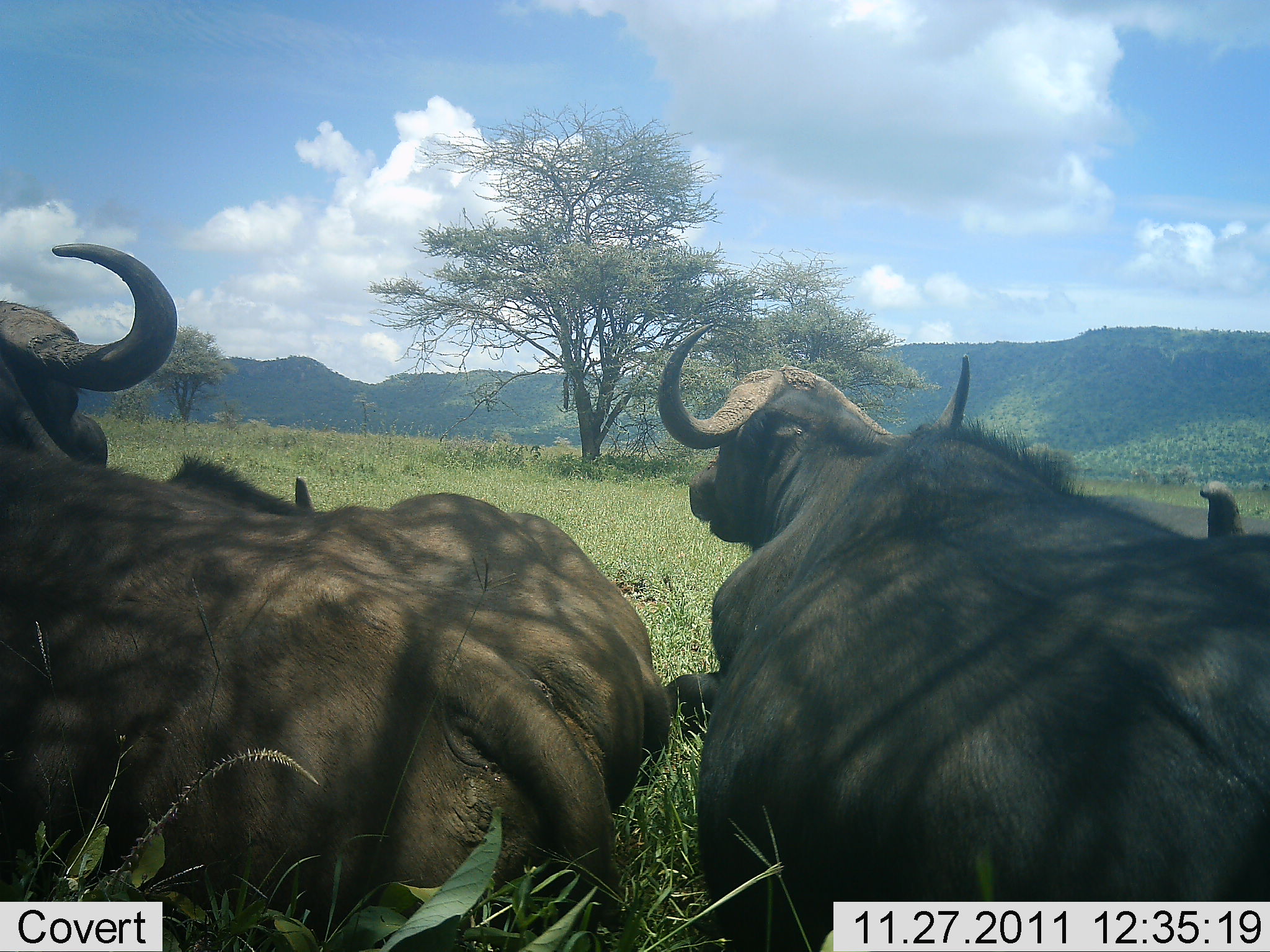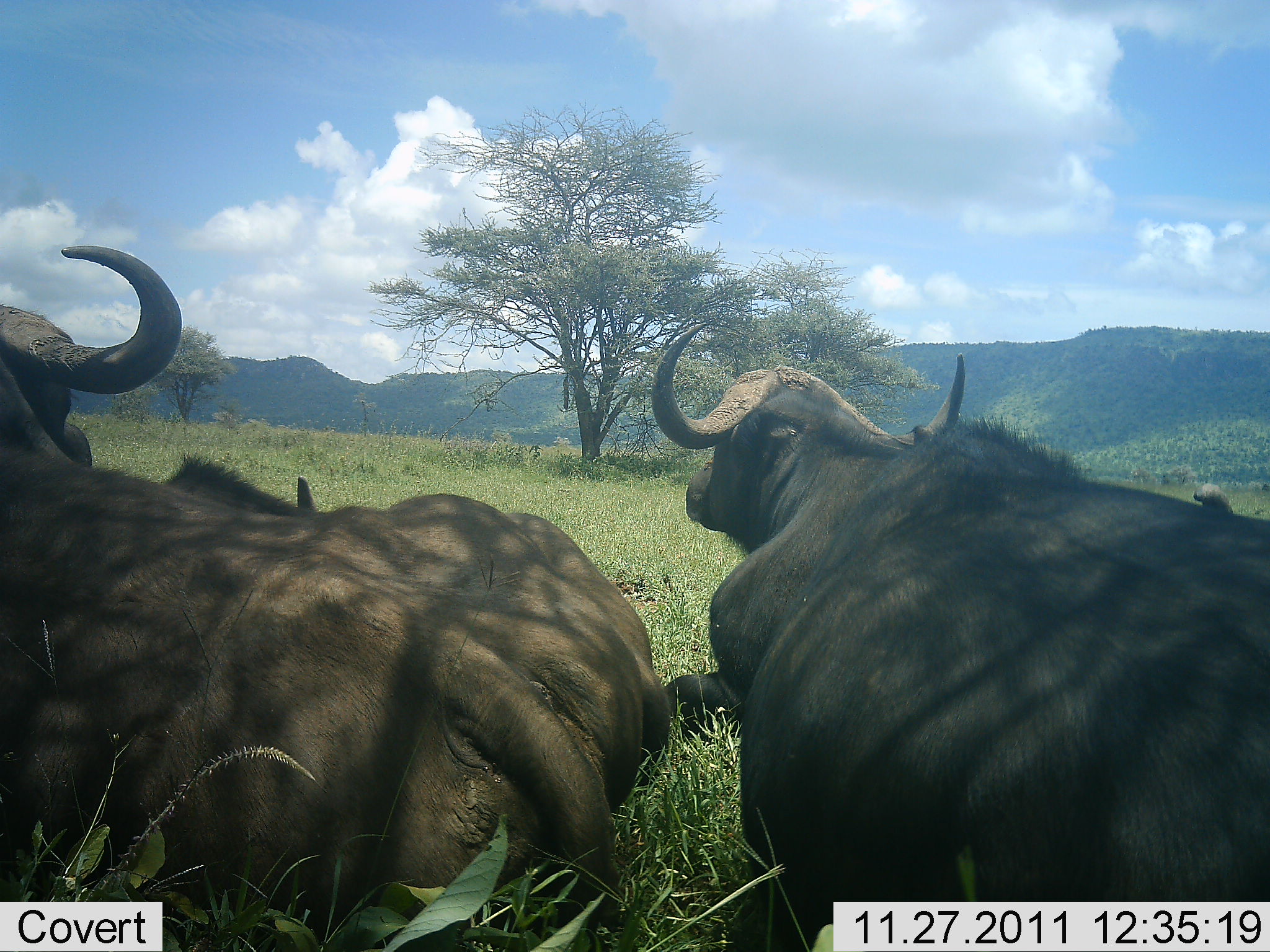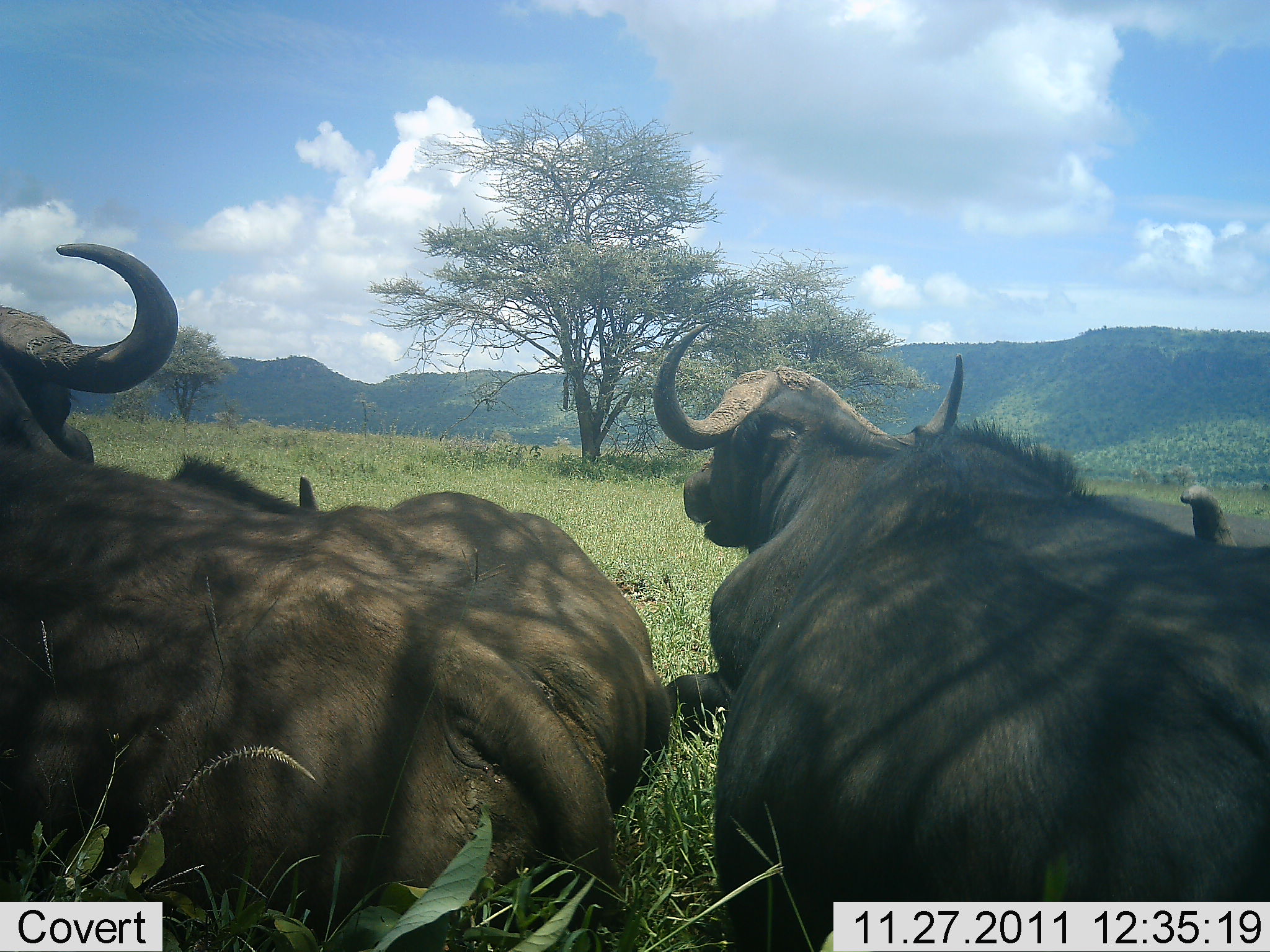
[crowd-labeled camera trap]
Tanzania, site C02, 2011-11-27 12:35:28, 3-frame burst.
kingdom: Animalia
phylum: Chordata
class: Mammalia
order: Artiodactyla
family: Bovidae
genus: Syncerus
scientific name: Syncerus caffer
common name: cape buffalo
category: buffalo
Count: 4.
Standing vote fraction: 12%.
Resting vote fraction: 94%.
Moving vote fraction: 0%.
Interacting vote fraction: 0%.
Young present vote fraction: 0%.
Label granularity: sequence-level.